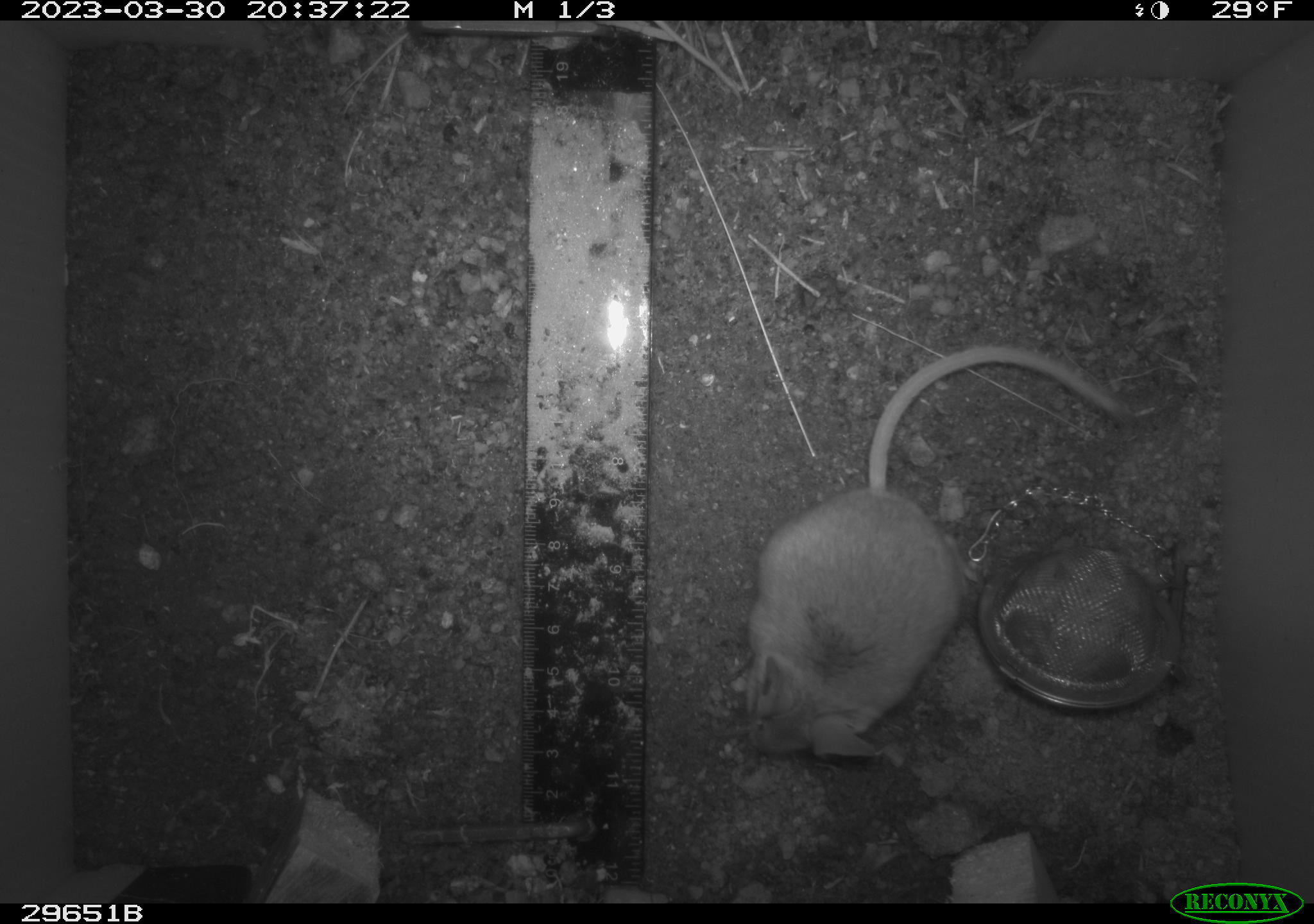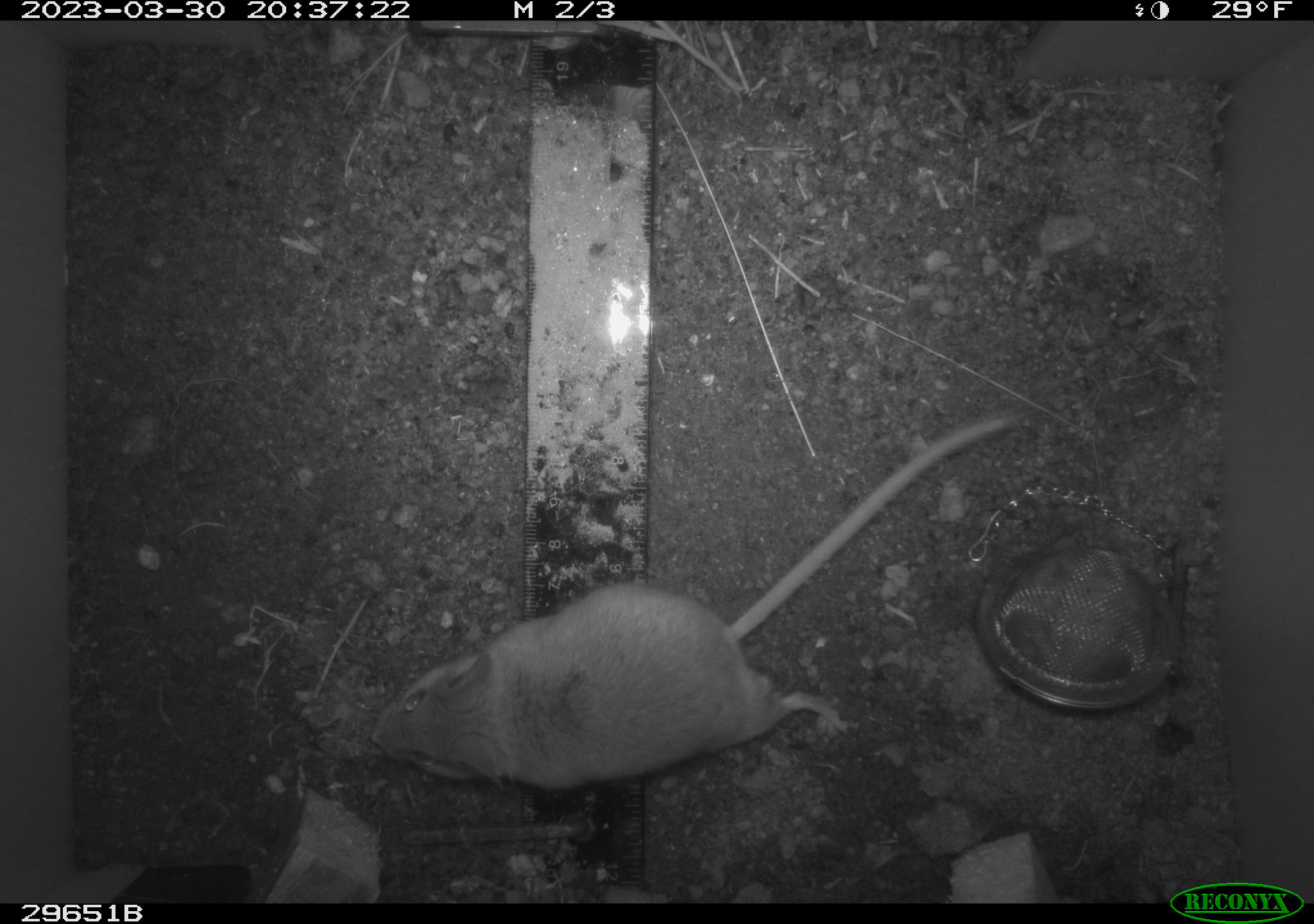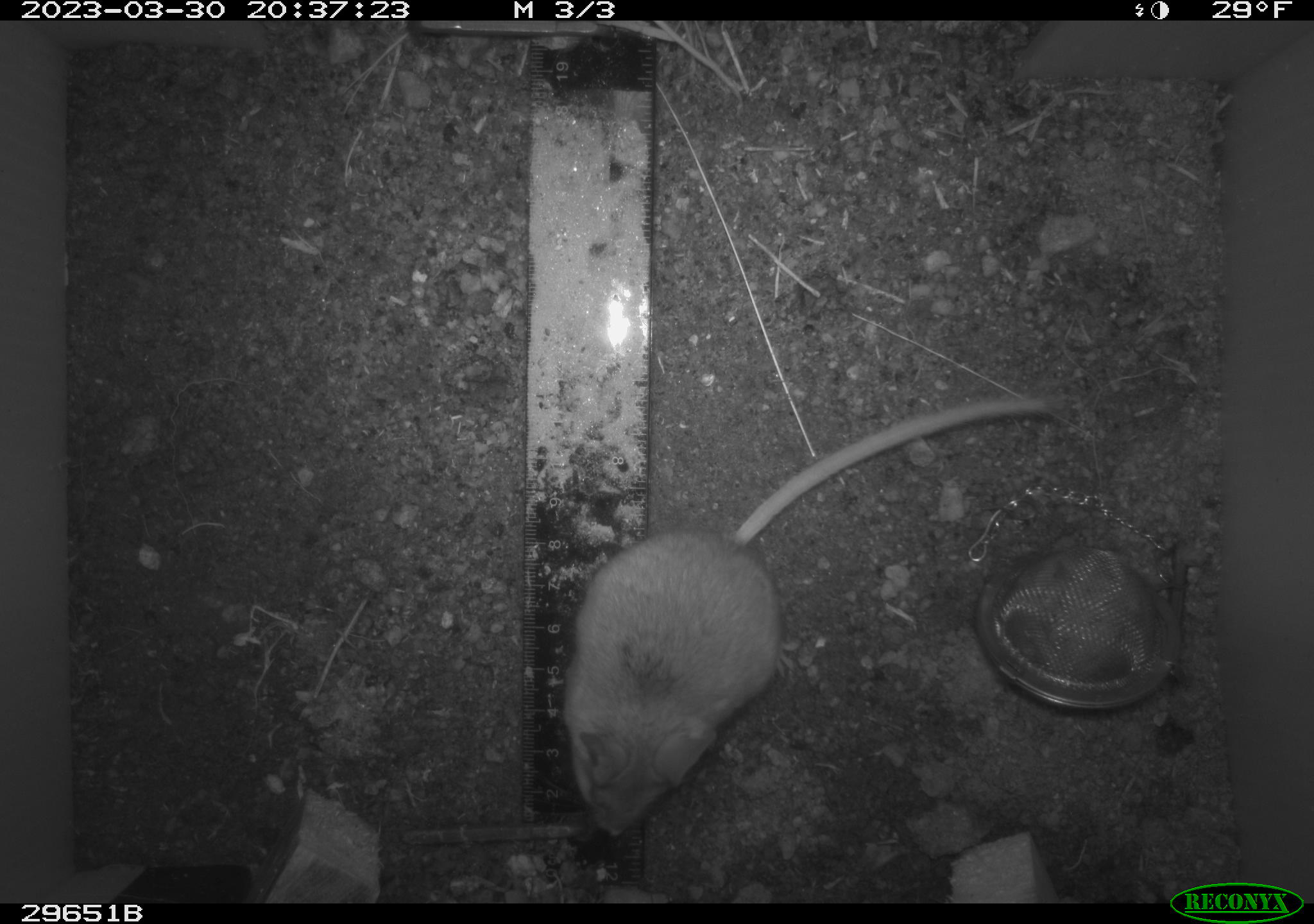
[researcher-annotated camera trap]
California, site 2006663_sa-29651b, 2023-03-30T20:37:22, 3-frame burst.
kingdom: Animalia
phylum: Chordata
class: Mammalia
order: Rodentia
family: Cricetidae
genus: Peromyscus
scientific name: Peromyscus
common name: deer mice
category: peromyscus species